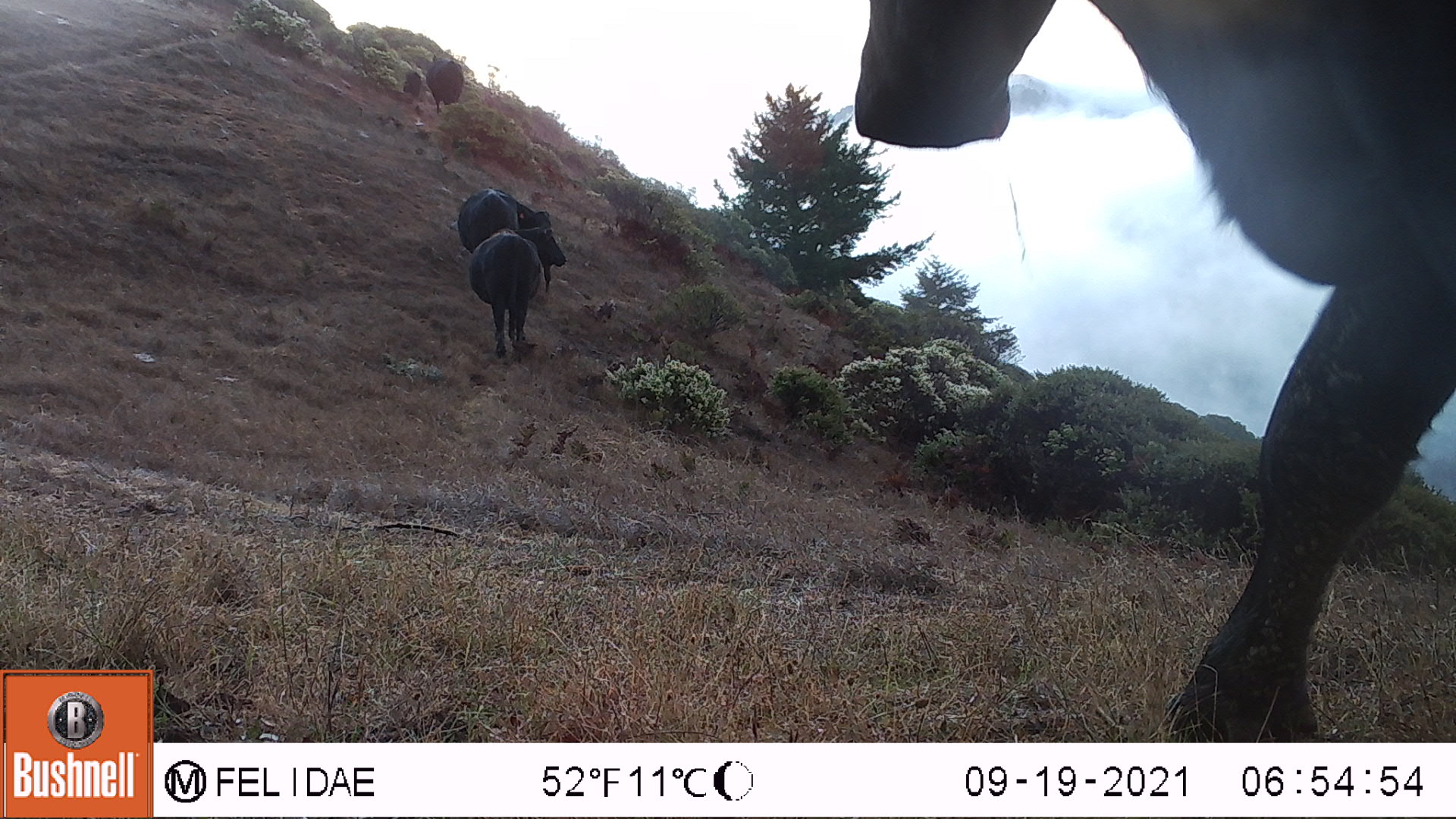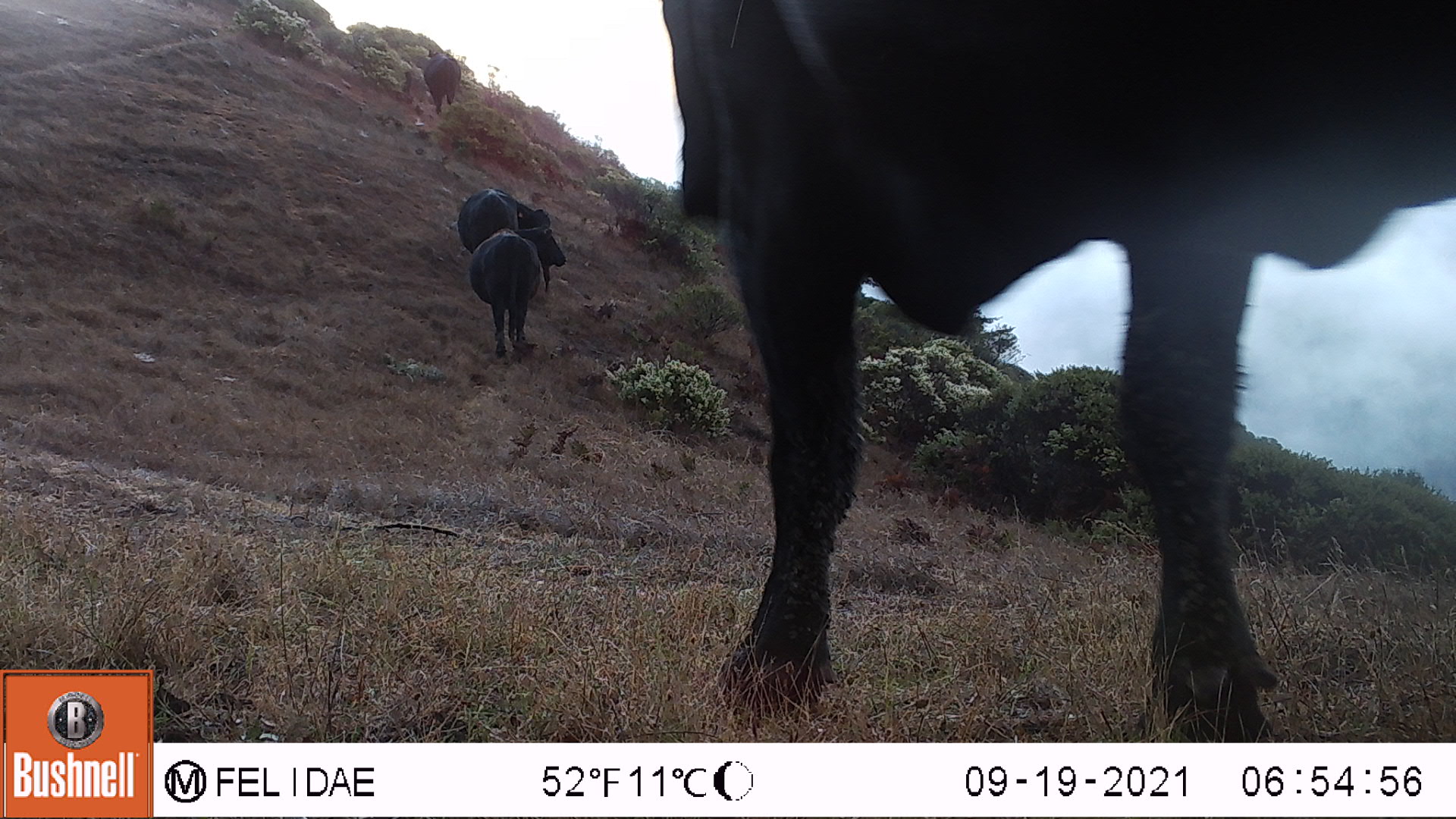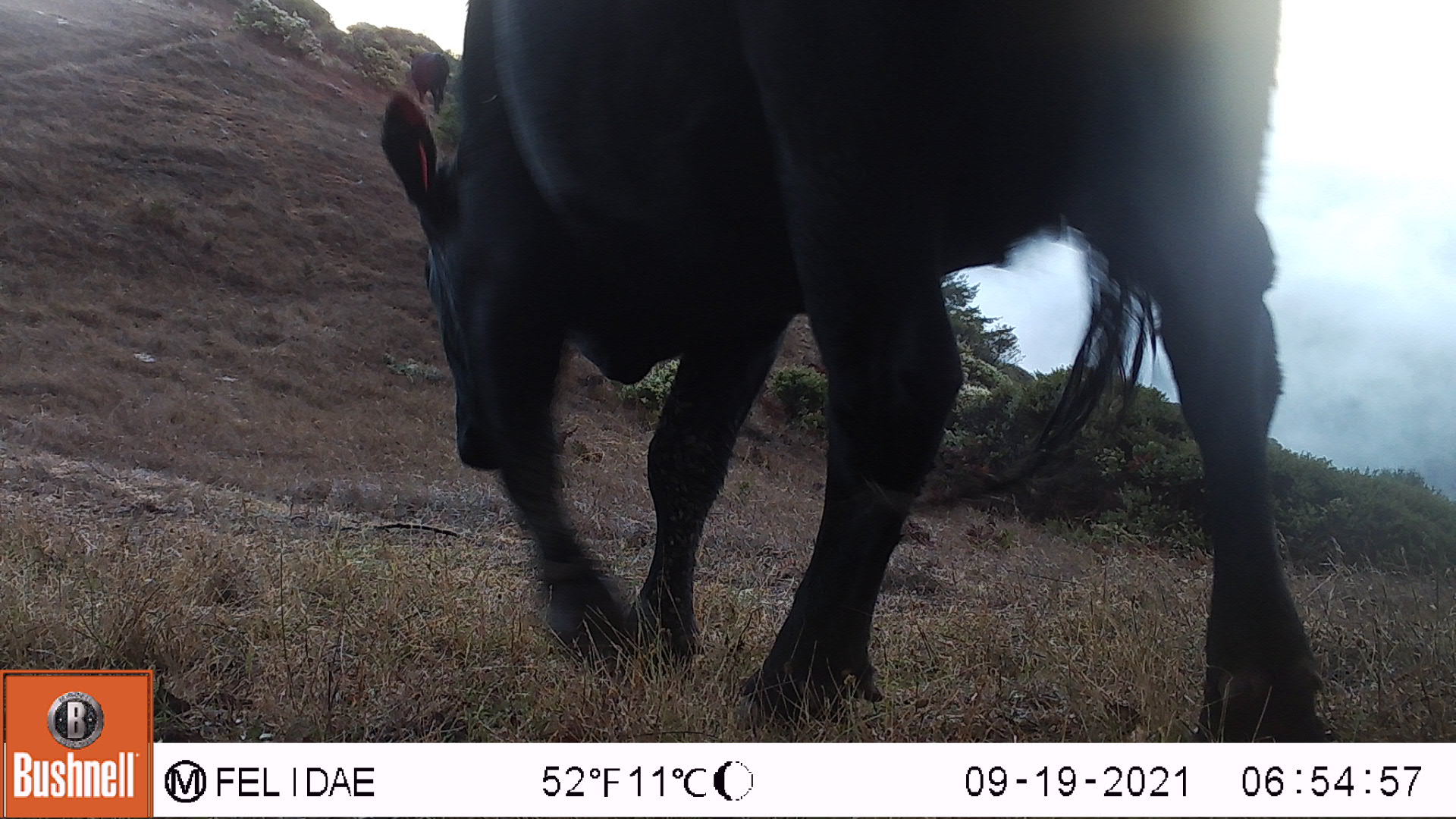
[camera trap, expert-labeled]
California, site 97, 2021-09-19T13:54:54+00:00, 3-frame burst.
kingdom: Animalia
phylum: Chordata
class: Mammalia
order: Artiodactyla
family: Bovidae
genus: Bos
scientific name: Bos taurus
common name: domestic cattle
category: cattle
Cattle (domestic cattle) (Bos taurus).